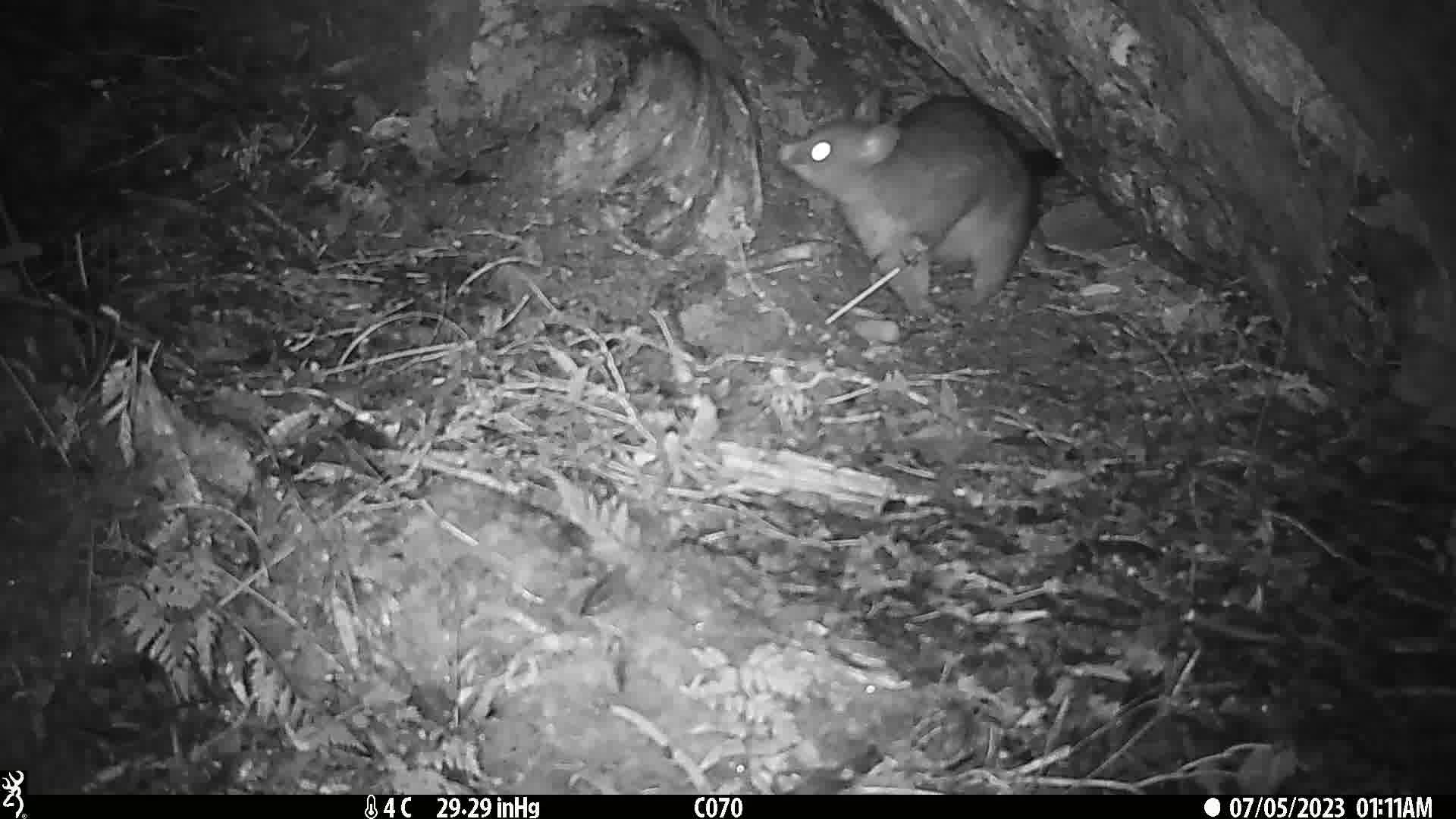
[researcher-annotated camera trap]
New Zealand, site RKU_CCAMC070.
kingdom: Animalia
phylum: Chordata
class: Mammalia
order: Diprotodontia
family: Phalangeridae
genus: Trichosurus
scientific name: Trichosurus vulpecula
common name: common brushtail possum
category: possum